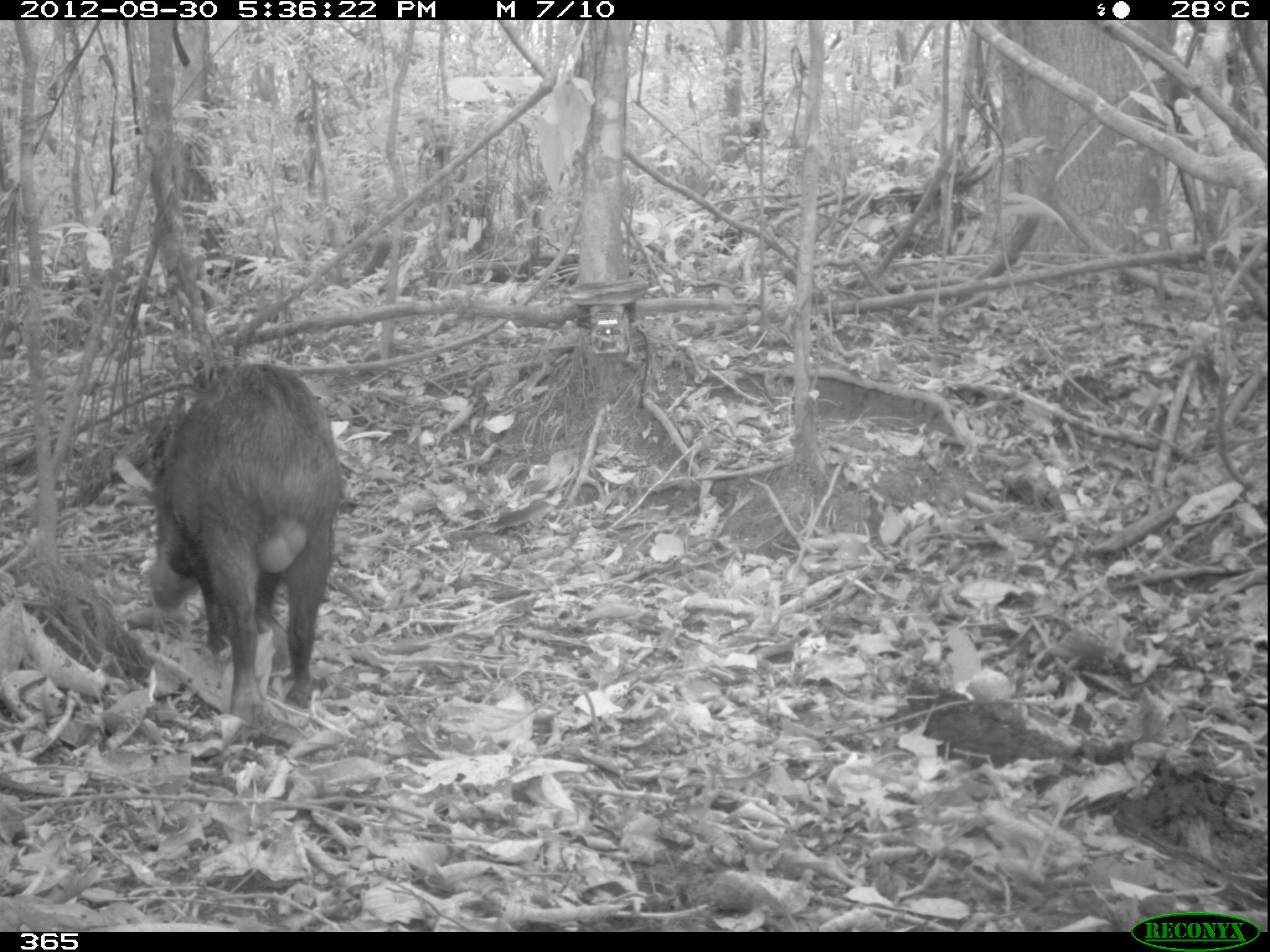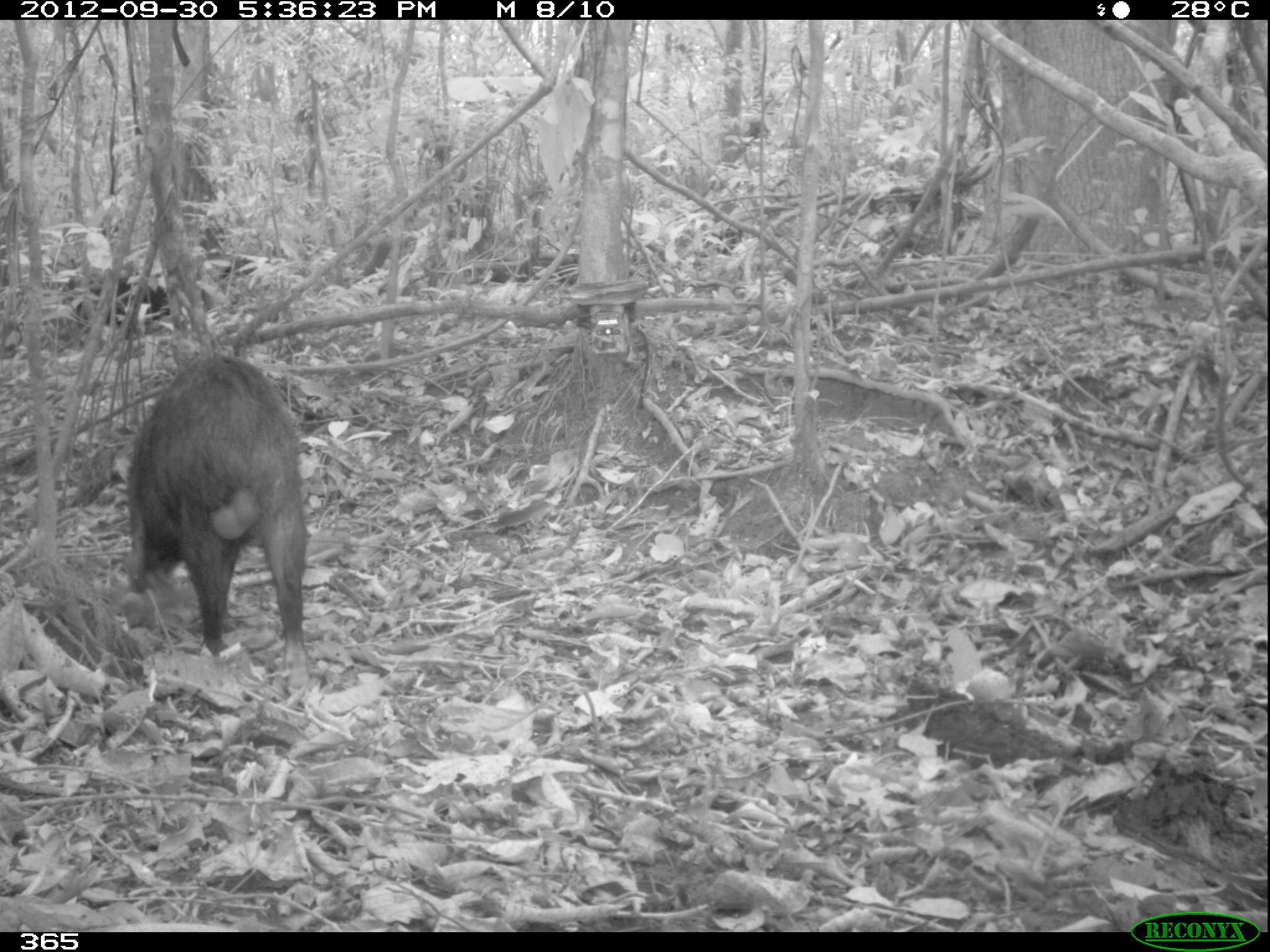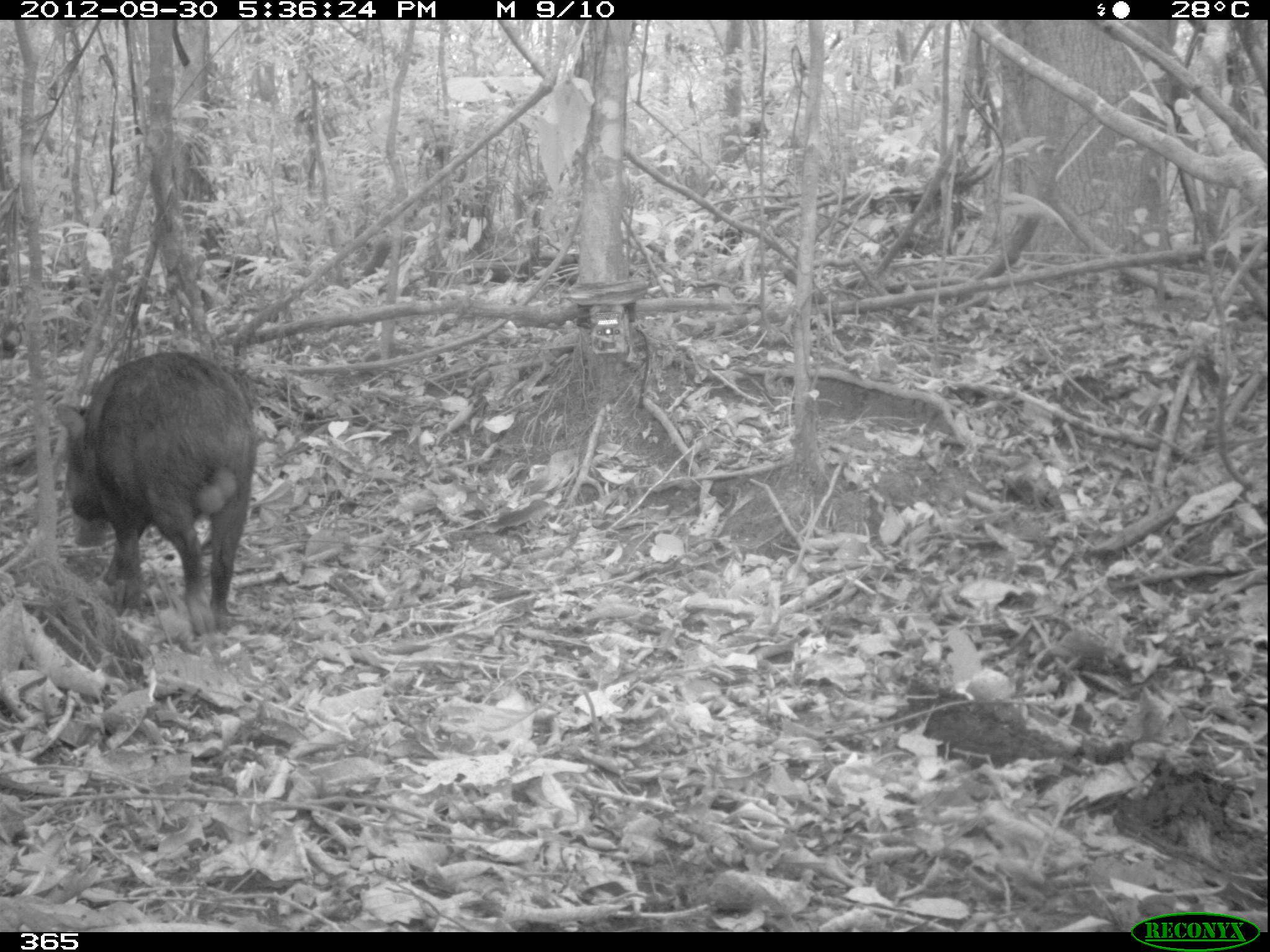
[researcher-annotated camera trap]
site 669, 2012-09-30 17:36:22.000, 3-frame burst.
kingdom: Animalia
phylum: Chordata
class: Mammalia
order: Artiodactyla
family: Tayassuidae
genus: Tayassu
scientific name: Tayassu pecari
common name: white-lipped peccary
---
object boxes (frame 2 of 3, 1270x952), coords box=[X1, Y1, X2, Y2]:
tayassu pecari: box=[114, 357, 308, 687]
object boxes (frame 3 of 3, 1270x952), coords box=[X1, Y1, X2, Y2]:
tayassu pecari: box=[53, 349, 258, 635]